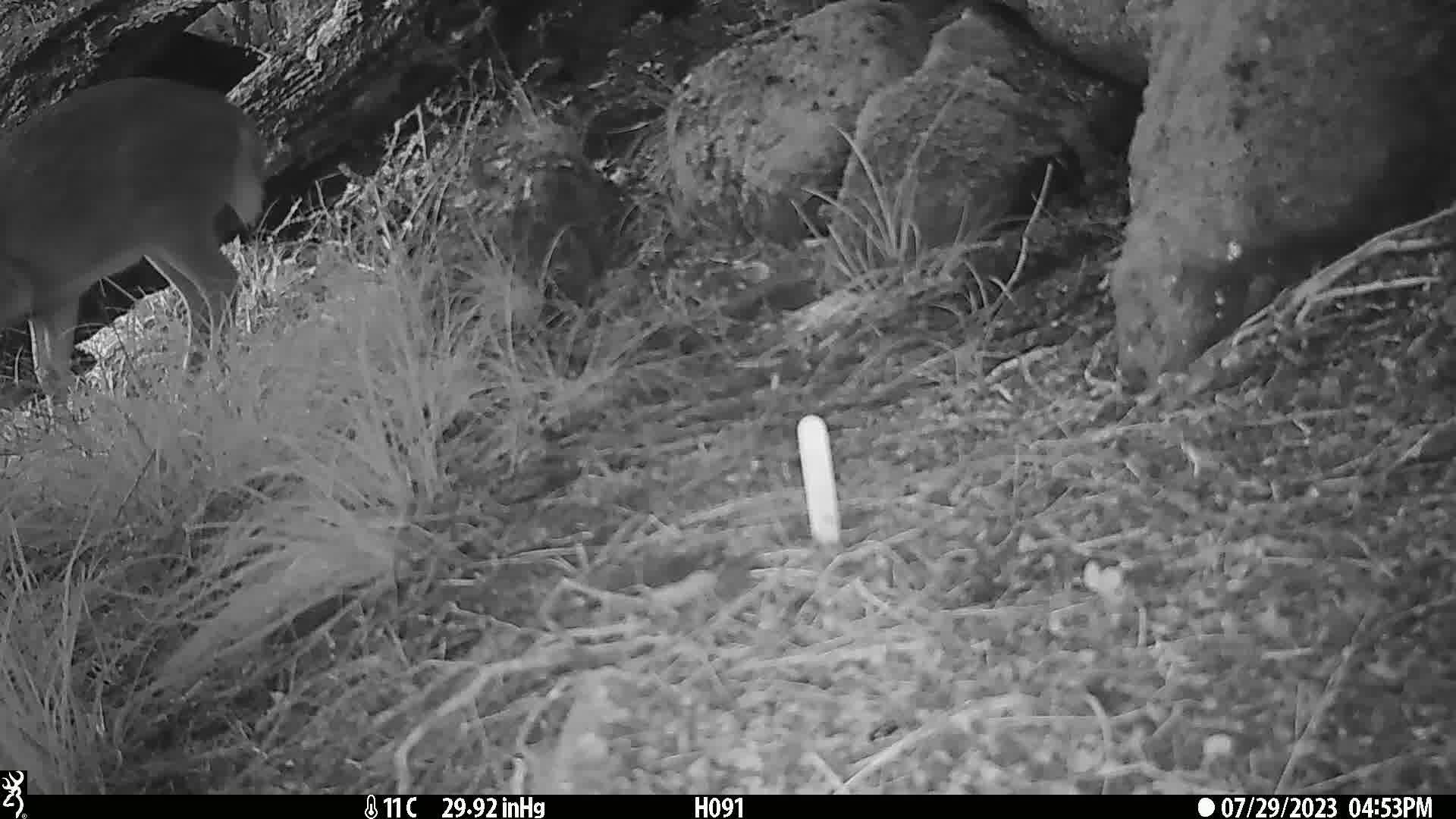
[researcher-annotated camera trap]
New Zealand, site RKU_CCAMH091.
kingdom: Animalia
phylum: Chordata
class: Mammalia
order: Artiodactyla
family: Cervidae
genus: Odocoileus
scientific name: Odocoileus virginianus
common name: white-tailed deer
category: white tailed deer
White tailed deer (white-tailed deer) (Odocoileus virginianus).